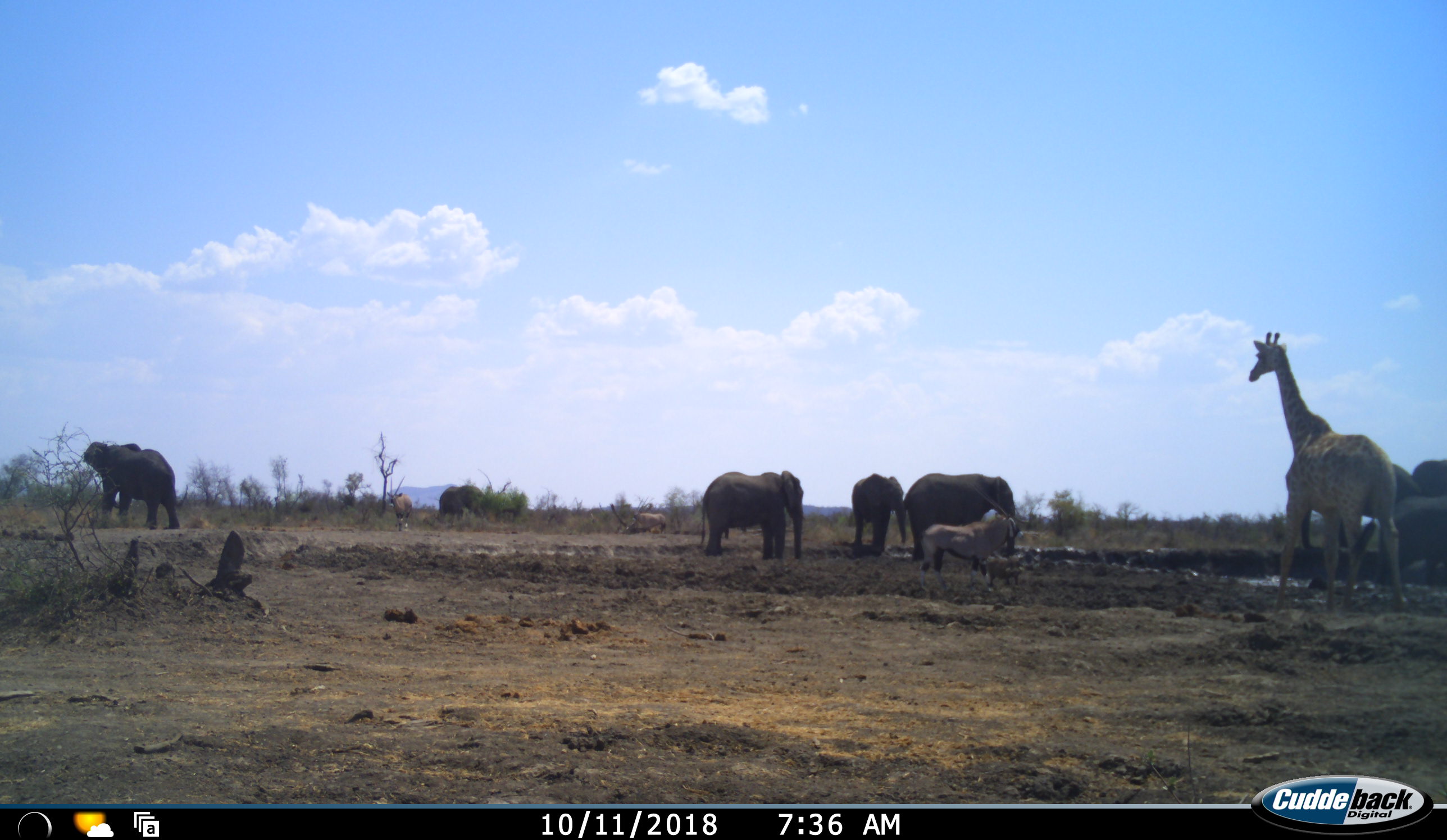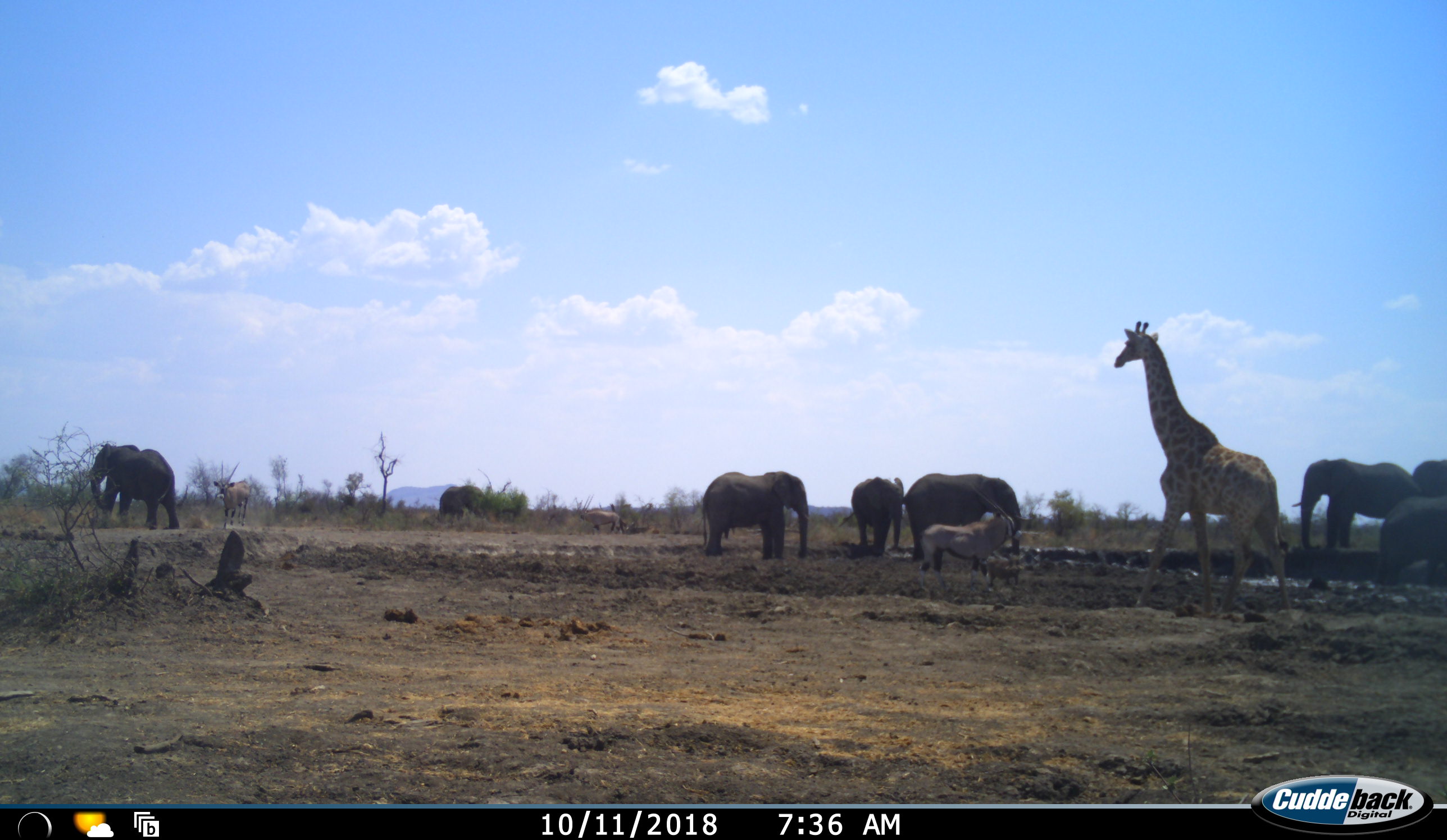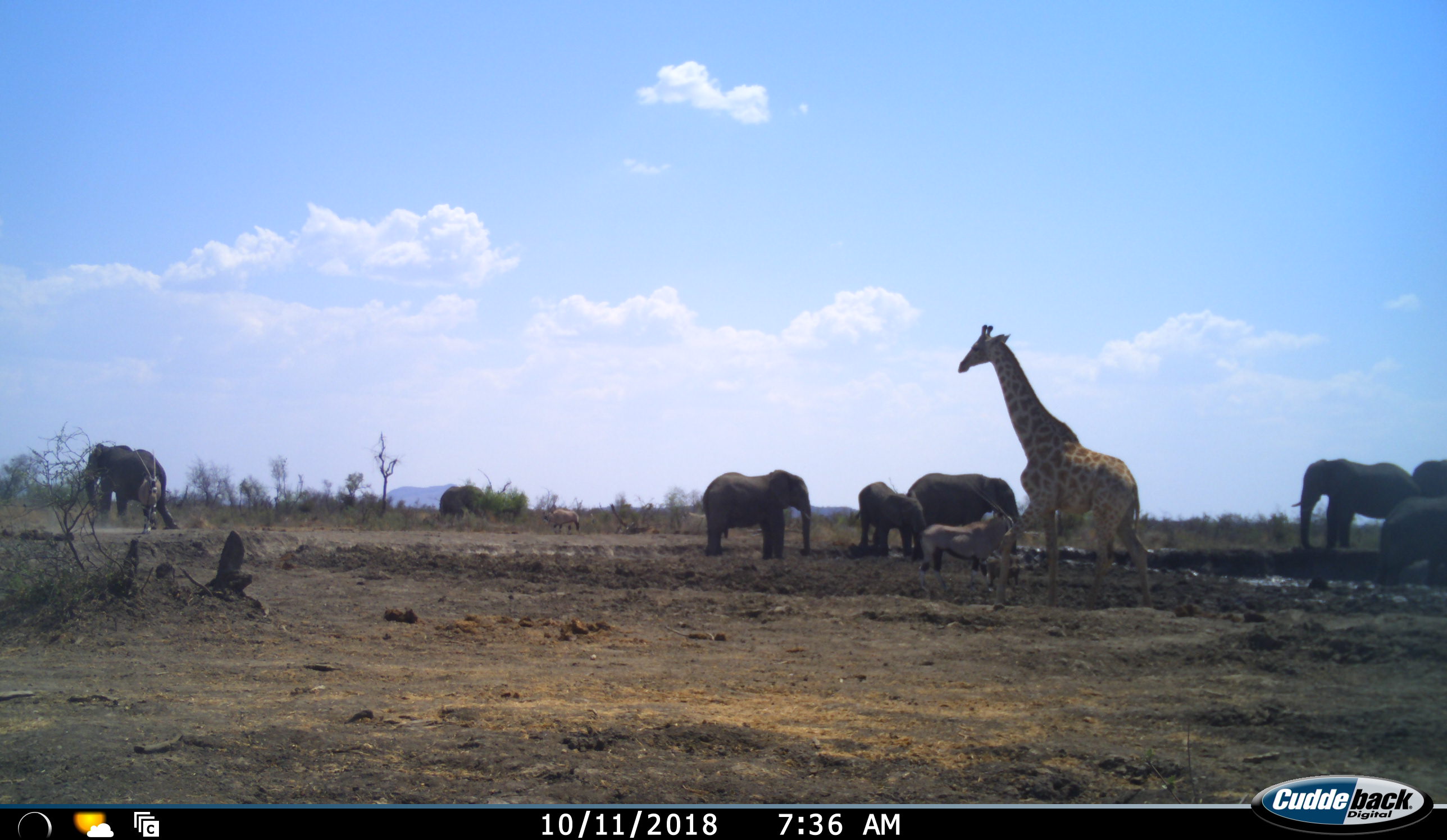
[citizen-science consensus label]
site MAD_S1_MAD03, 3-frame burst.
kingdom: Animalia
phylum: Chordata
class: Mammalia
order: Proboscidea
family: Elephantidae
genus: Loxodonta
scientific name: Loxodonta africana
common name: african bush elephant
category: elephant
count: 8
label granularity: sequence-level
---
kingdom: Animalia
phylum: Chordata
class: Mammalia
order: Artiodactyla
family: Bovidae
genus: Oryx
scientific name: Oryx gazella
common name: gemsbok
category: oryx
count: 3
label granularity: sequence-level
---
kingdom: Animalia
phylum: Chordata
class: Mammalia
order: Artiodactyla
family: Giraffidae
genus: Giraffa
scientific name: Giraffa camelopardalis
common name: giraffe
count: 1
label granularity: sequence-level